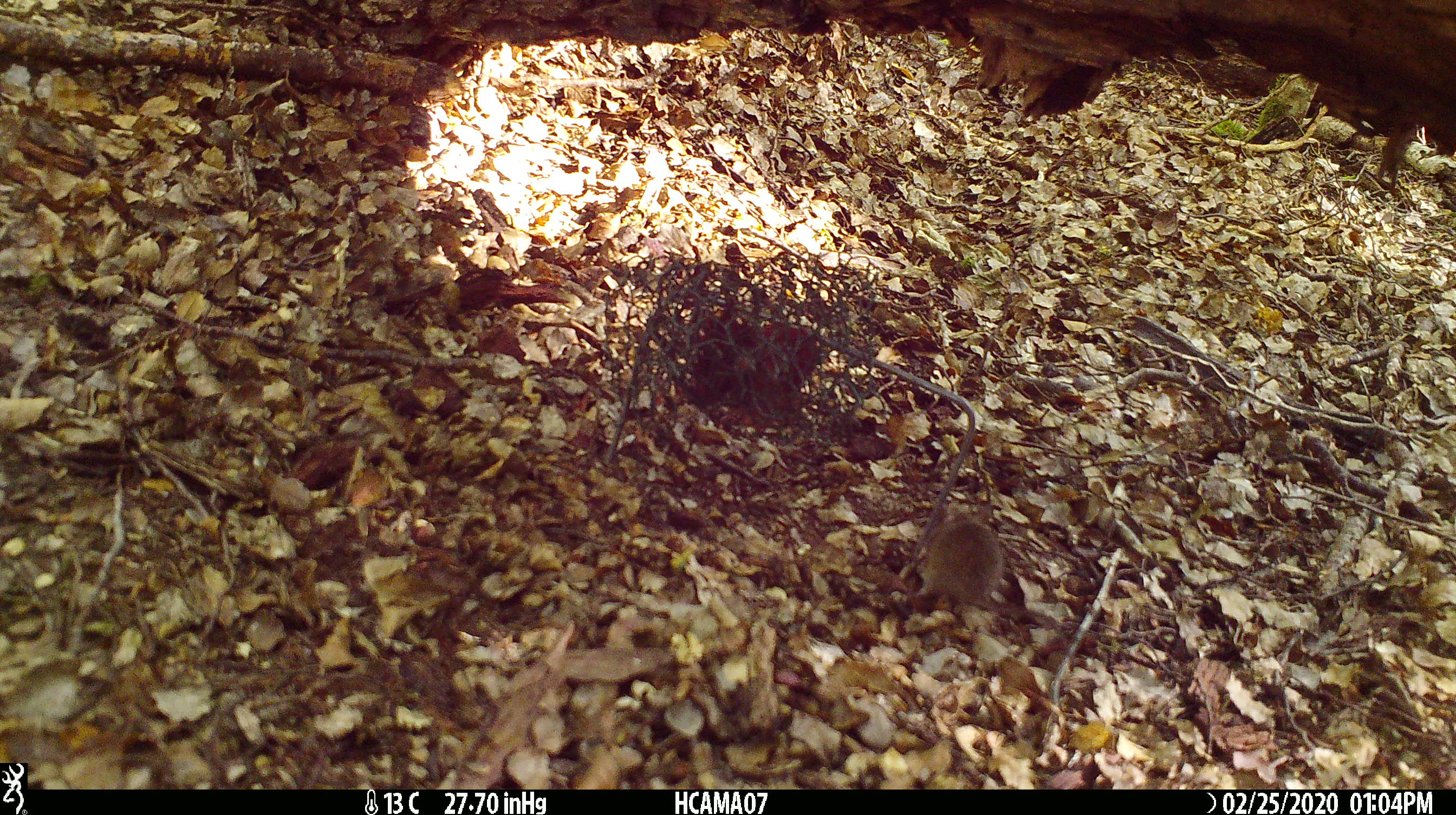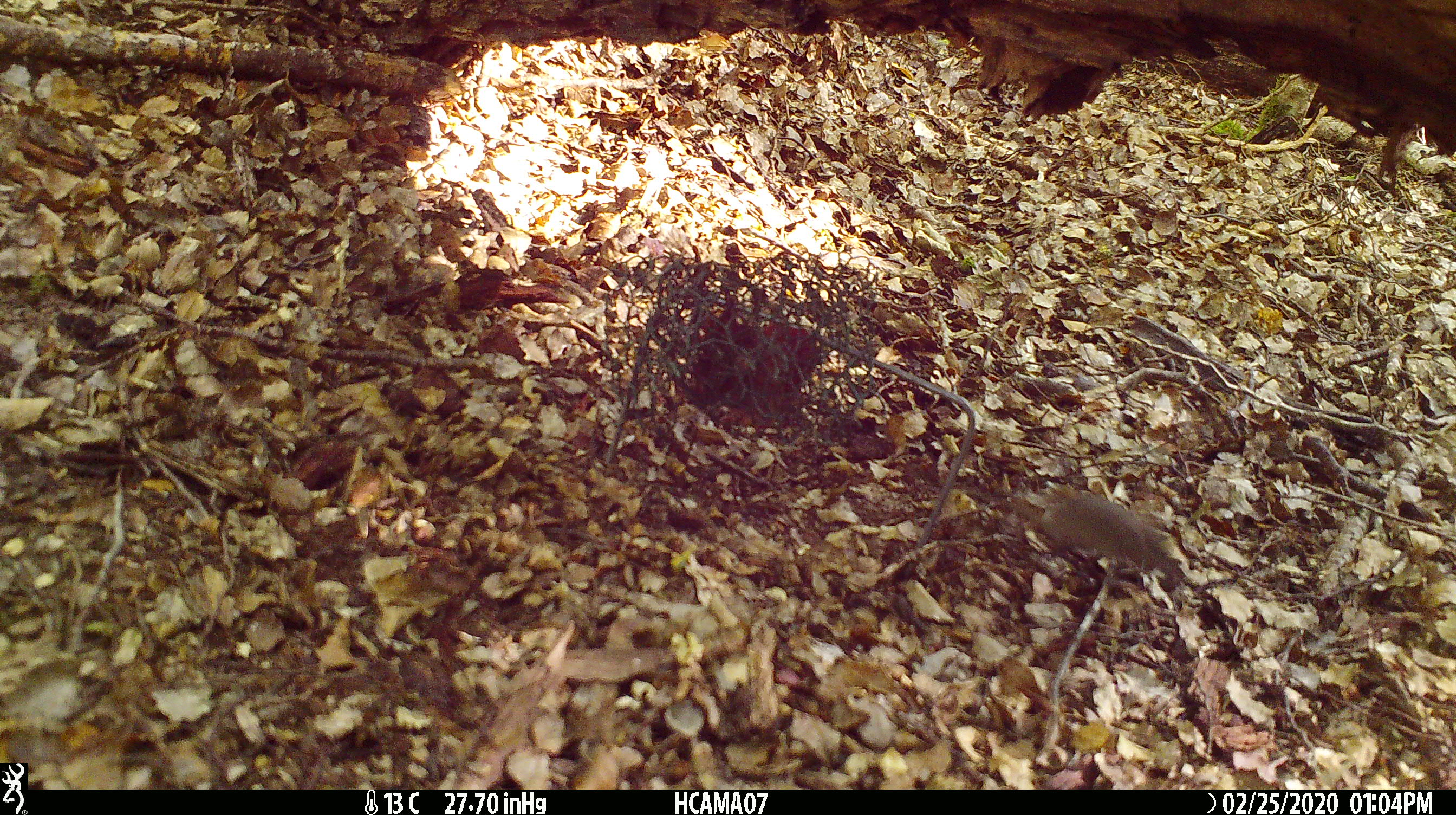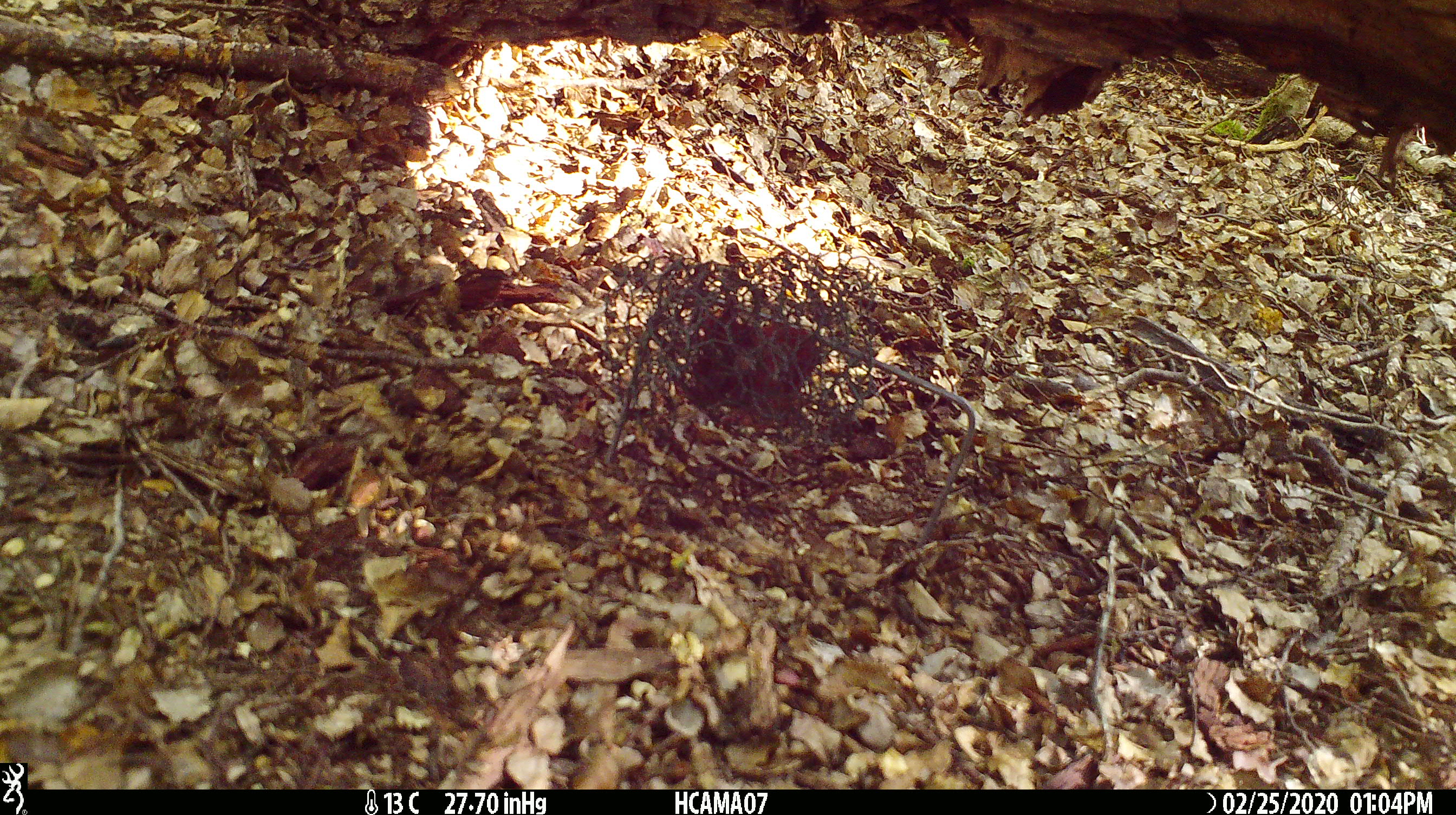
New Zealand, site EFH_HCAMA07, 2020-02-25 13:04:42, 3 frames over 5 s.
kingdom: Animalia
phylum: Chordata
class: Mammalia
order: Rodentia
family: Muridae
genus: Mus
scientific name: Mus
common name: mouse